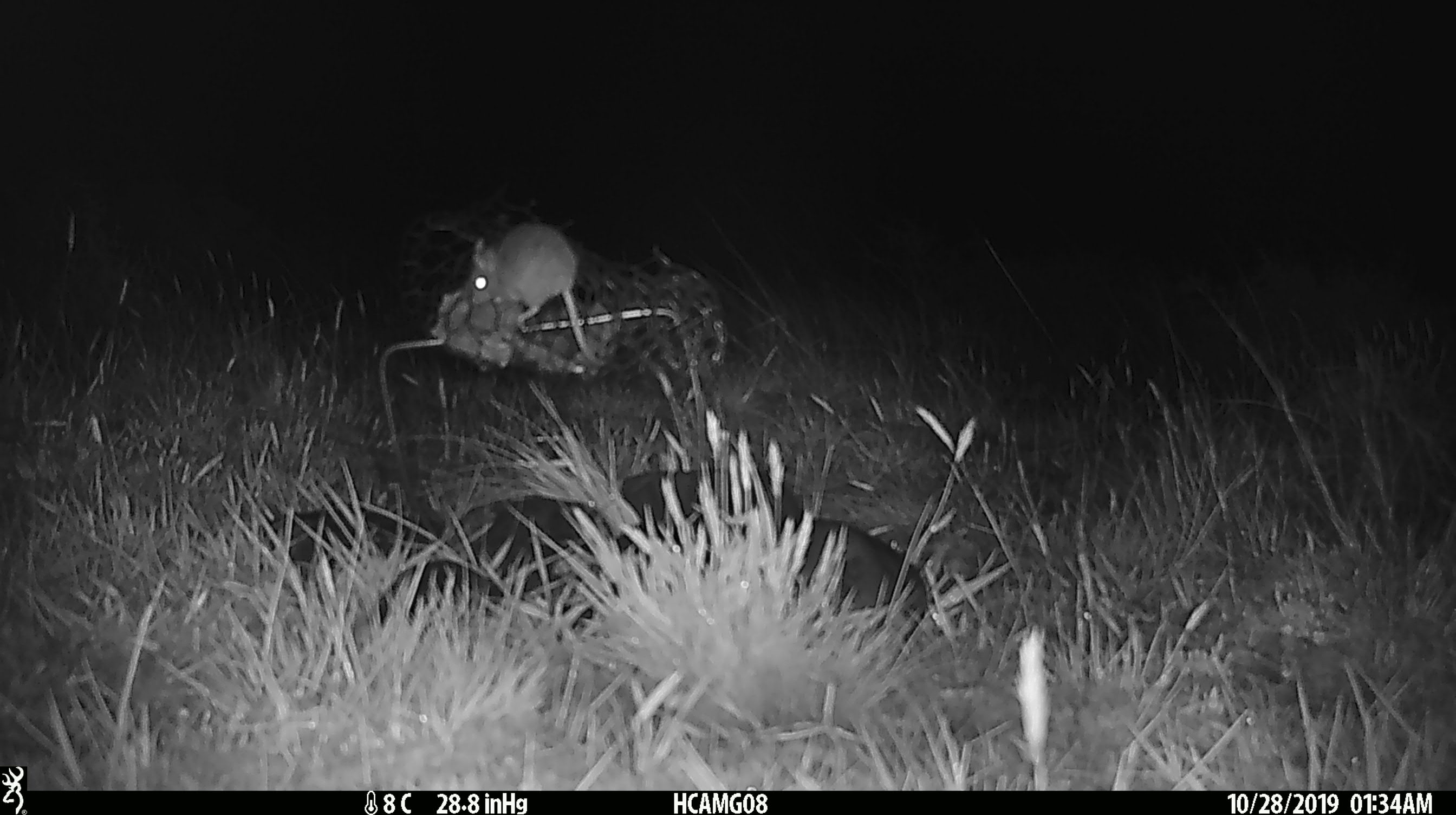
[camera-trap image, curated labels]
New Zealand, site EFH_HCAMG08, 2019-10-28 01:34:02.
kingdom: Animalia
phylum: Chordata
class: Mammalia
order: Rodentia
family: Muridae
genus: Mus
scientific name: Mus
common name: mouse